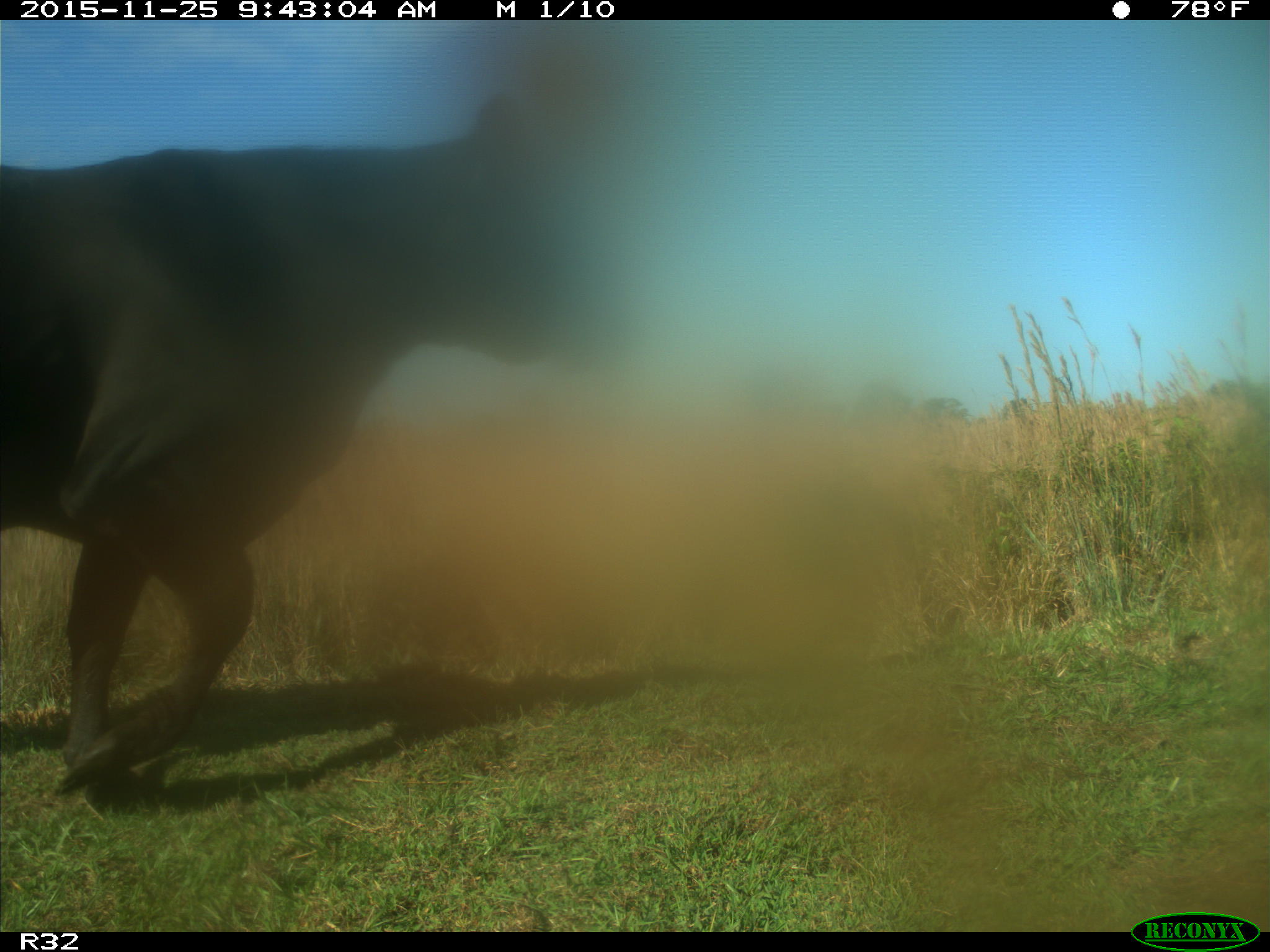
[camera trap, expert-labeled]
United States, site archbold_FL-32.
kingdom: Animalia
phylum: Chordata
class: Mammalia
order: Artiodactyla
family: Bovidae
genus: Bos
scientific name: Bos taurus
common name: domestic cow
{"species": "Bos taurus (domestic cow)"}